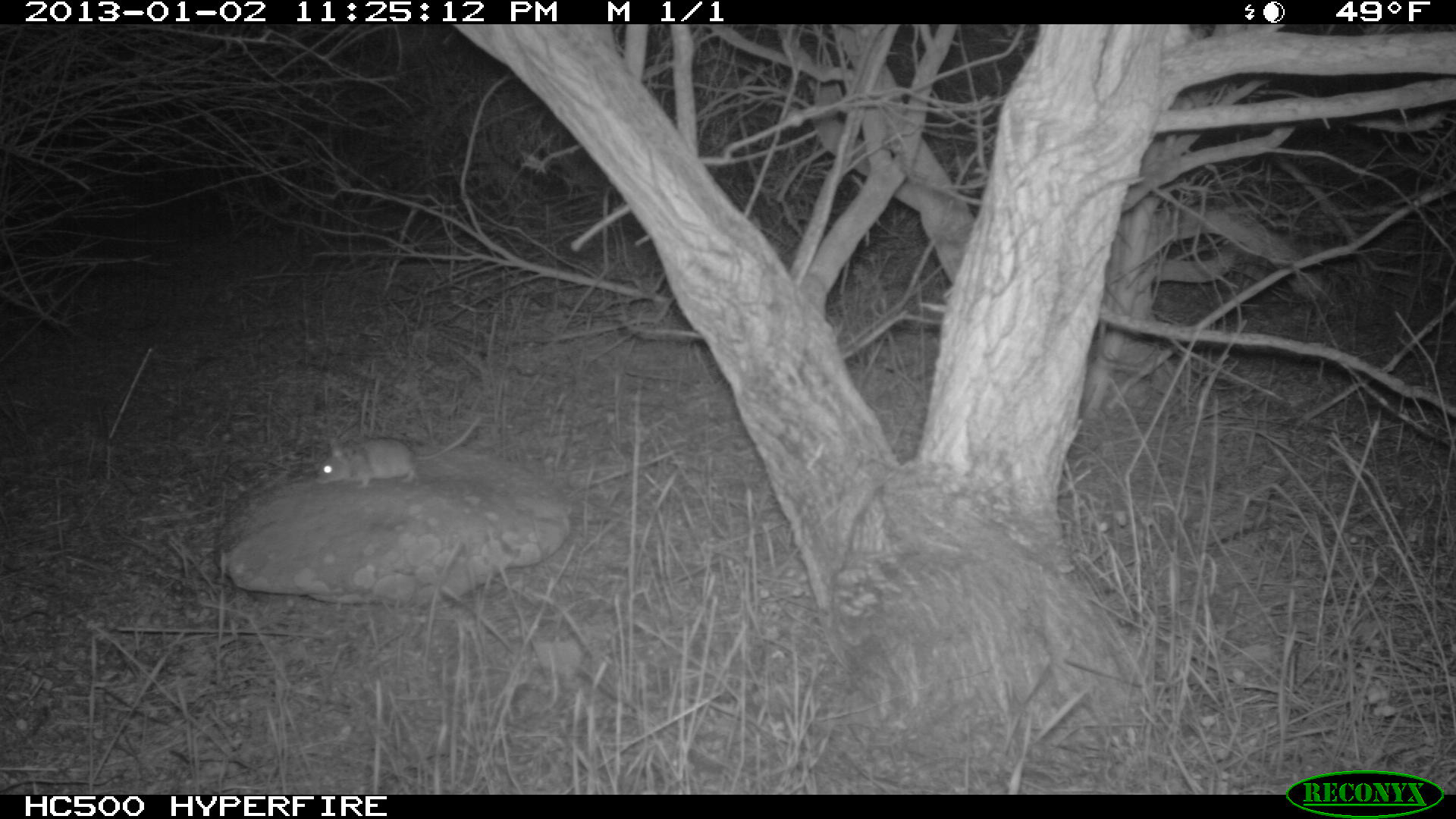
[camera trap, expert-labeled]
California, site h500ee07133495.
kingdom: Animalia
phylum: Chordata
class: Mammalia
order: Rodentia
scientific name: Rodentia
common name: rodent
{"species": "rodent (Rodentia)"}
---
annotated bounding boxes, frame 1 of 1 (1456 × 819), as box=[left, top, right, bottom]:
rodent: box=[314, 416, 481, 489]